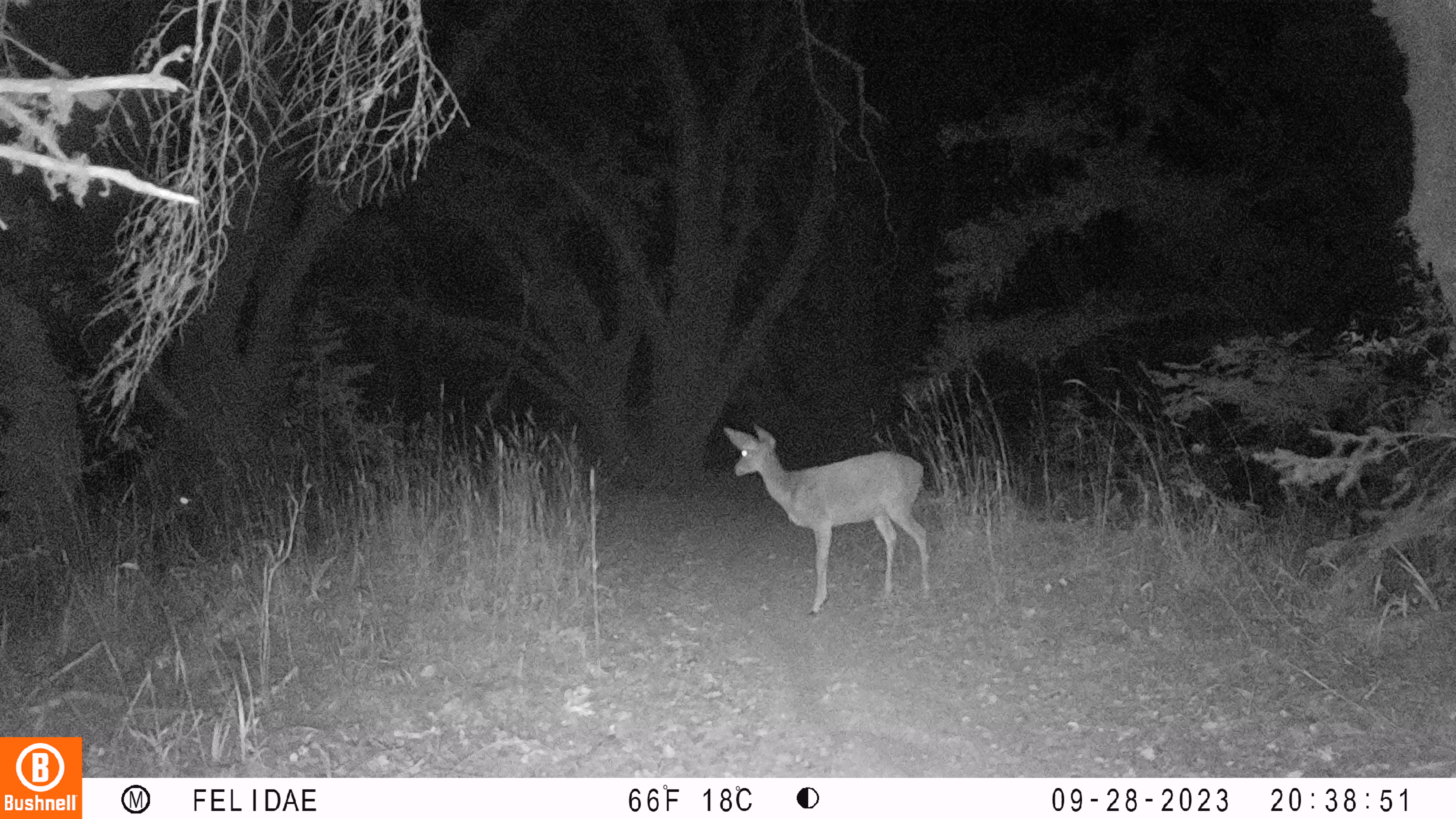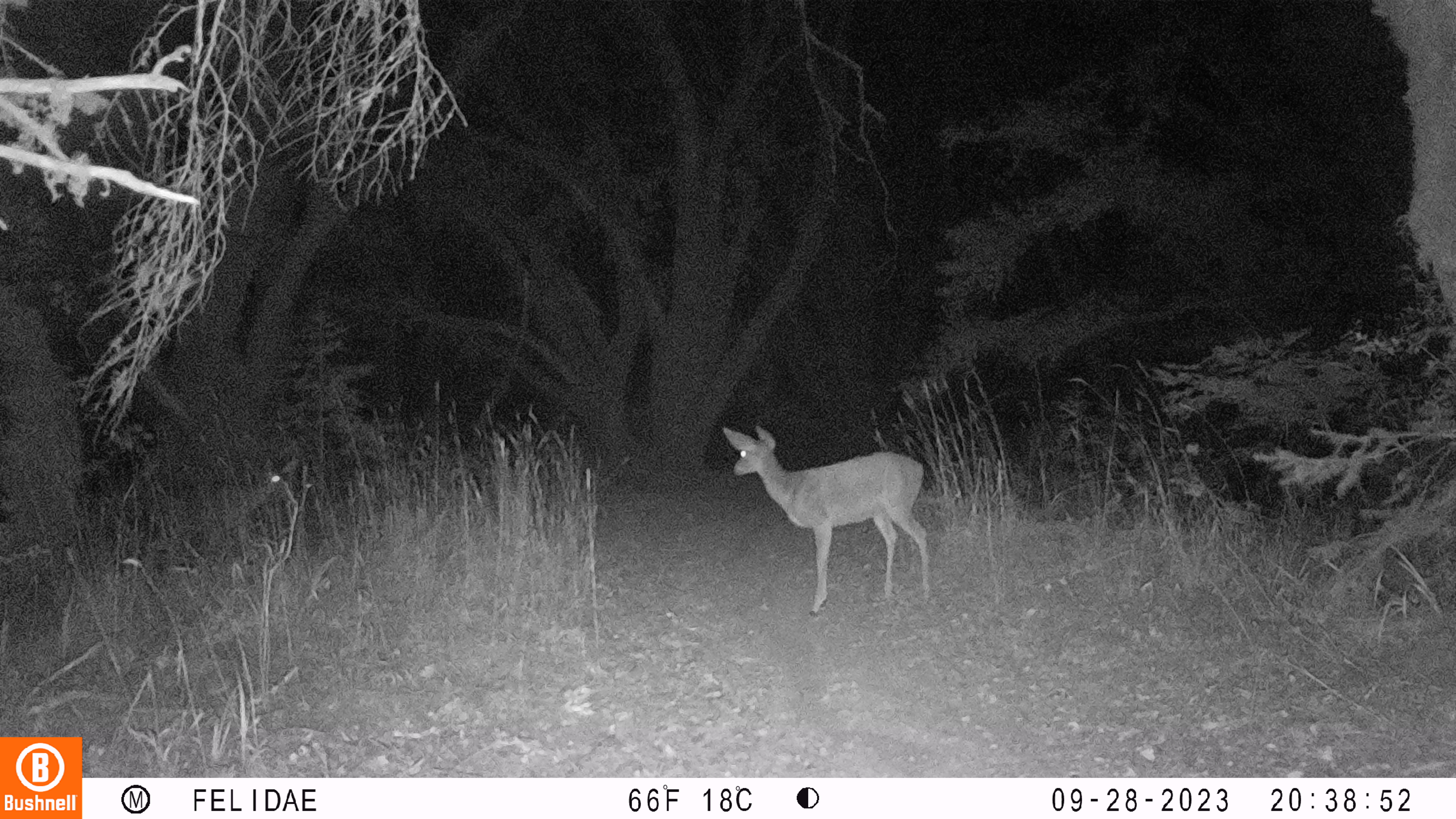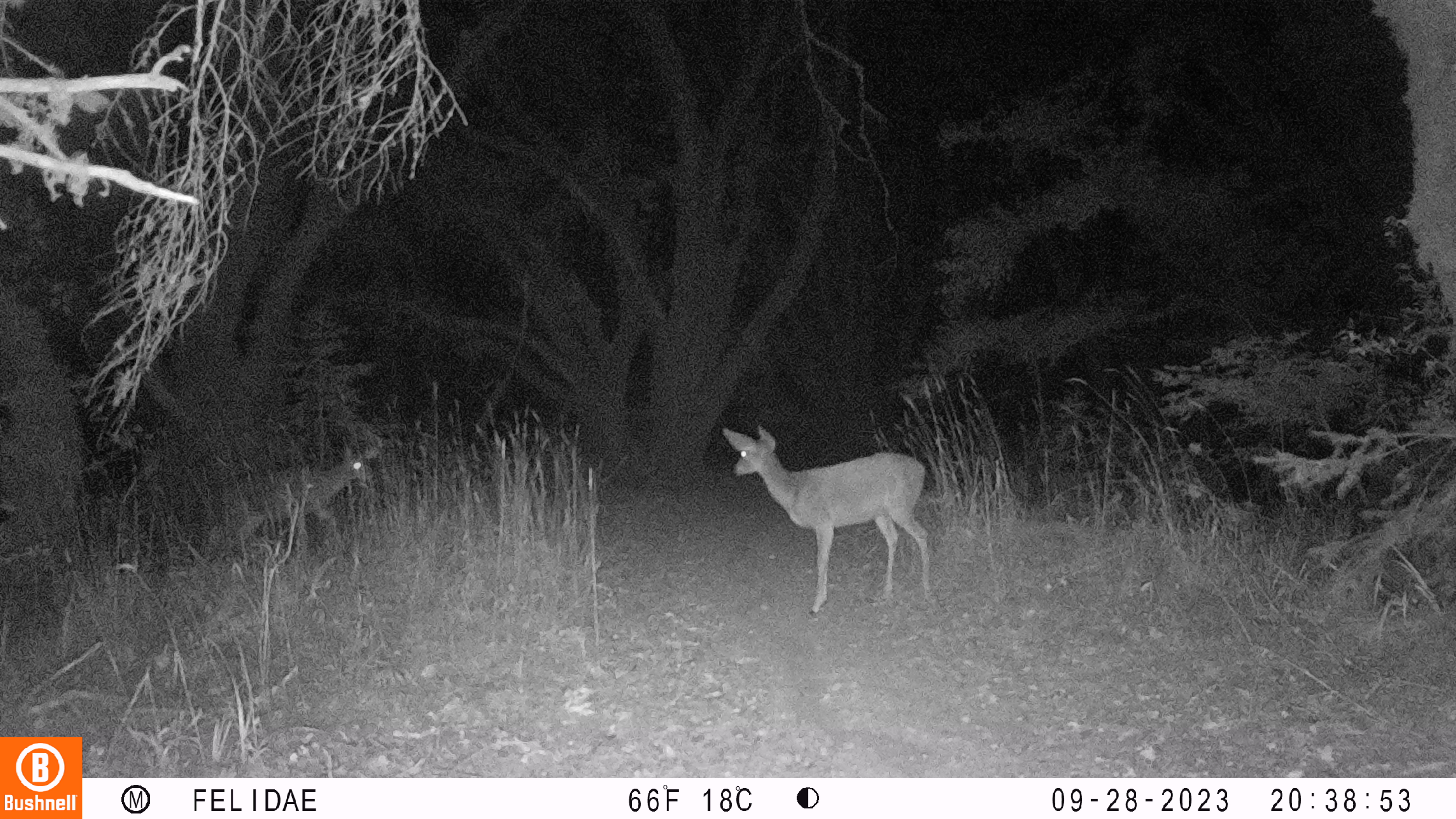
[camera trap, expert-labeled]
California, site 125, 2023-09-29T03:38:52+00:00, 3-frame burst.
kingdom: Animalia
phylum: Chordata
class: Mammalia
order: Artiodactyla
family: Cervidae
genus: Odocoileus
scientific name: Odocoileus hemionus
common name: mule deer